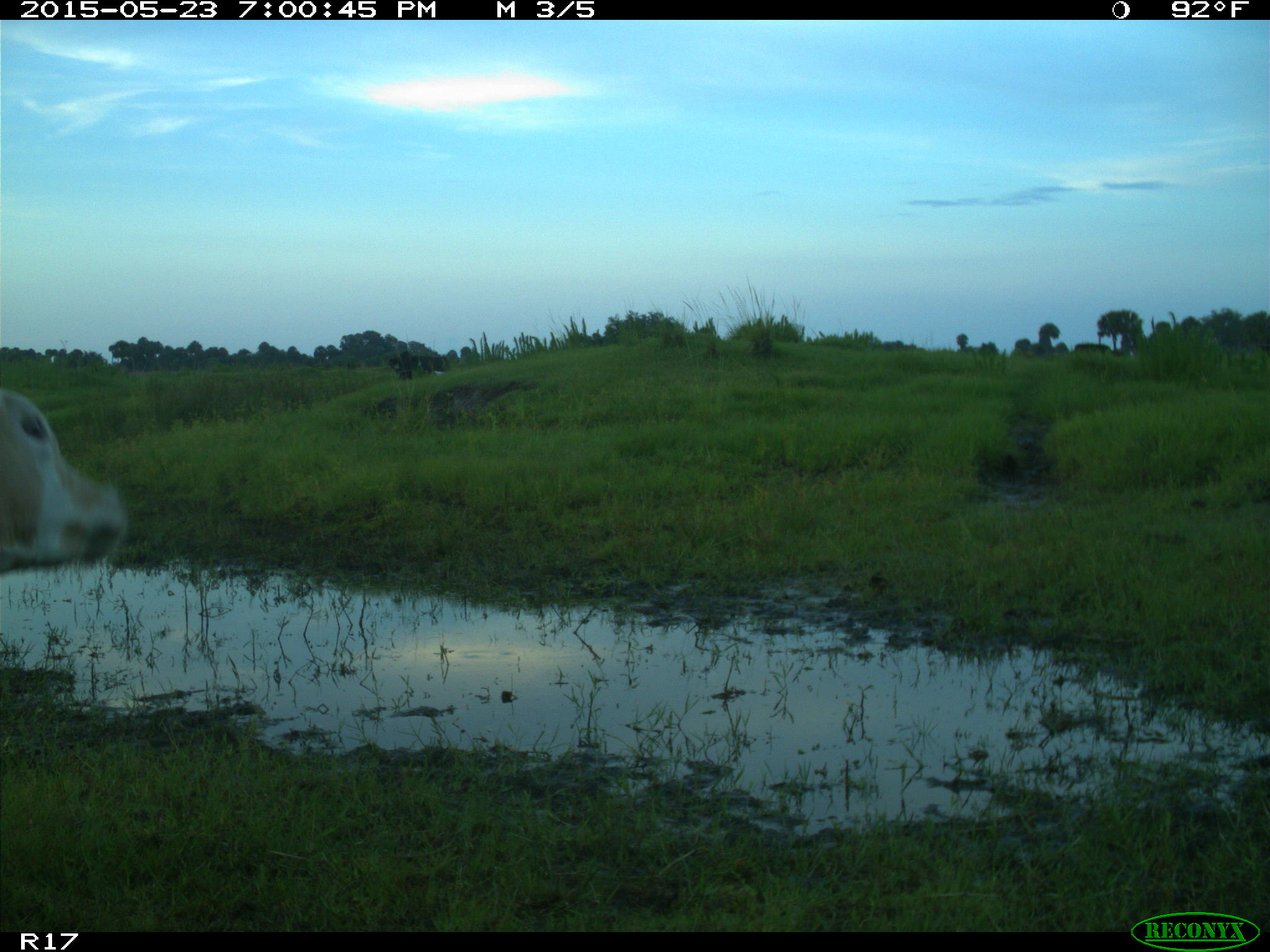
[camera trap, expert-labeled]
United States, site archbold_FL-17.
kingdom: Animalia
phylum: Chordata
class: Mammalia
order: Artiodactyla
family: Bovidae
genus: Bos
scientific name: Bos taurus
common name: domestic cow